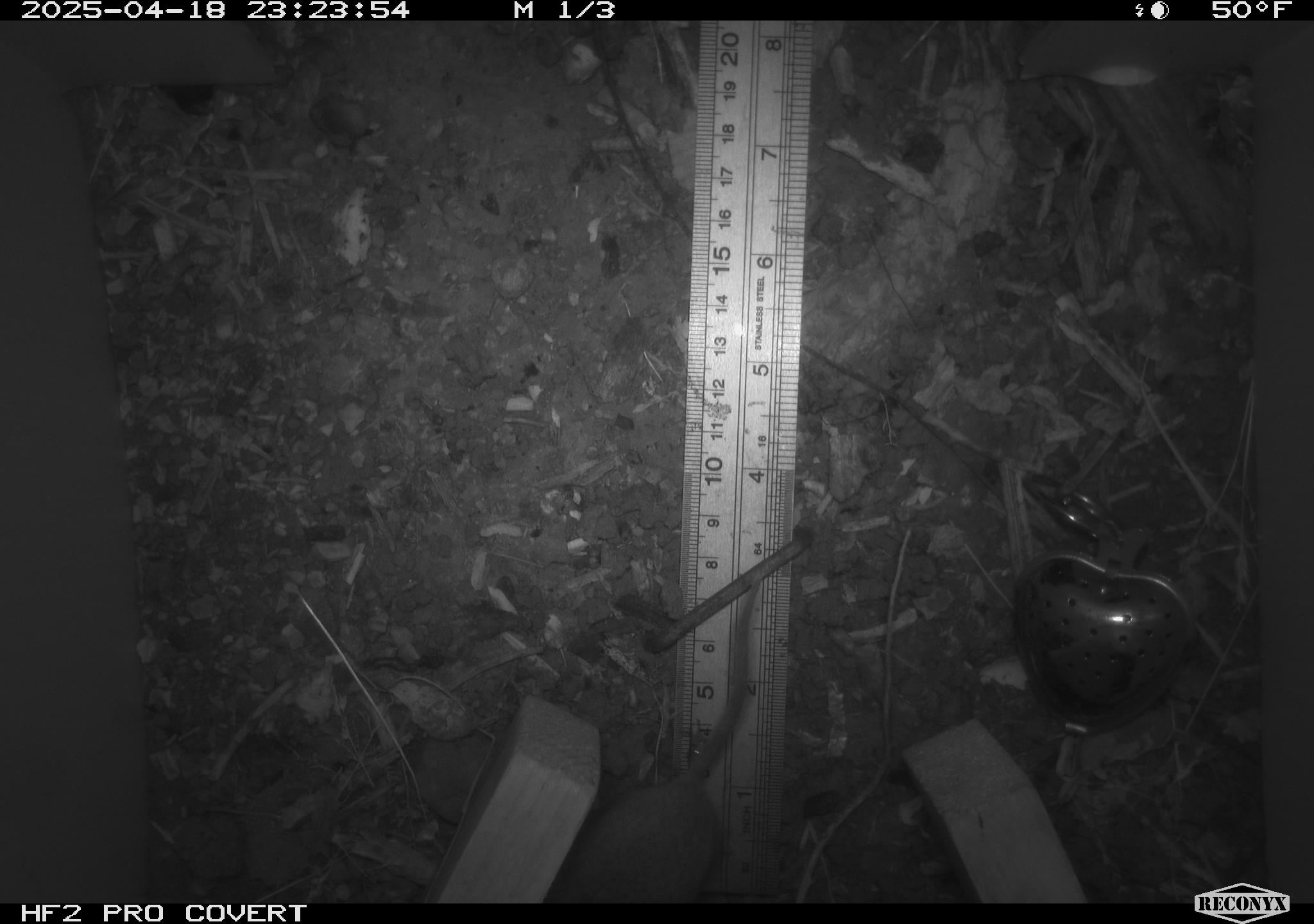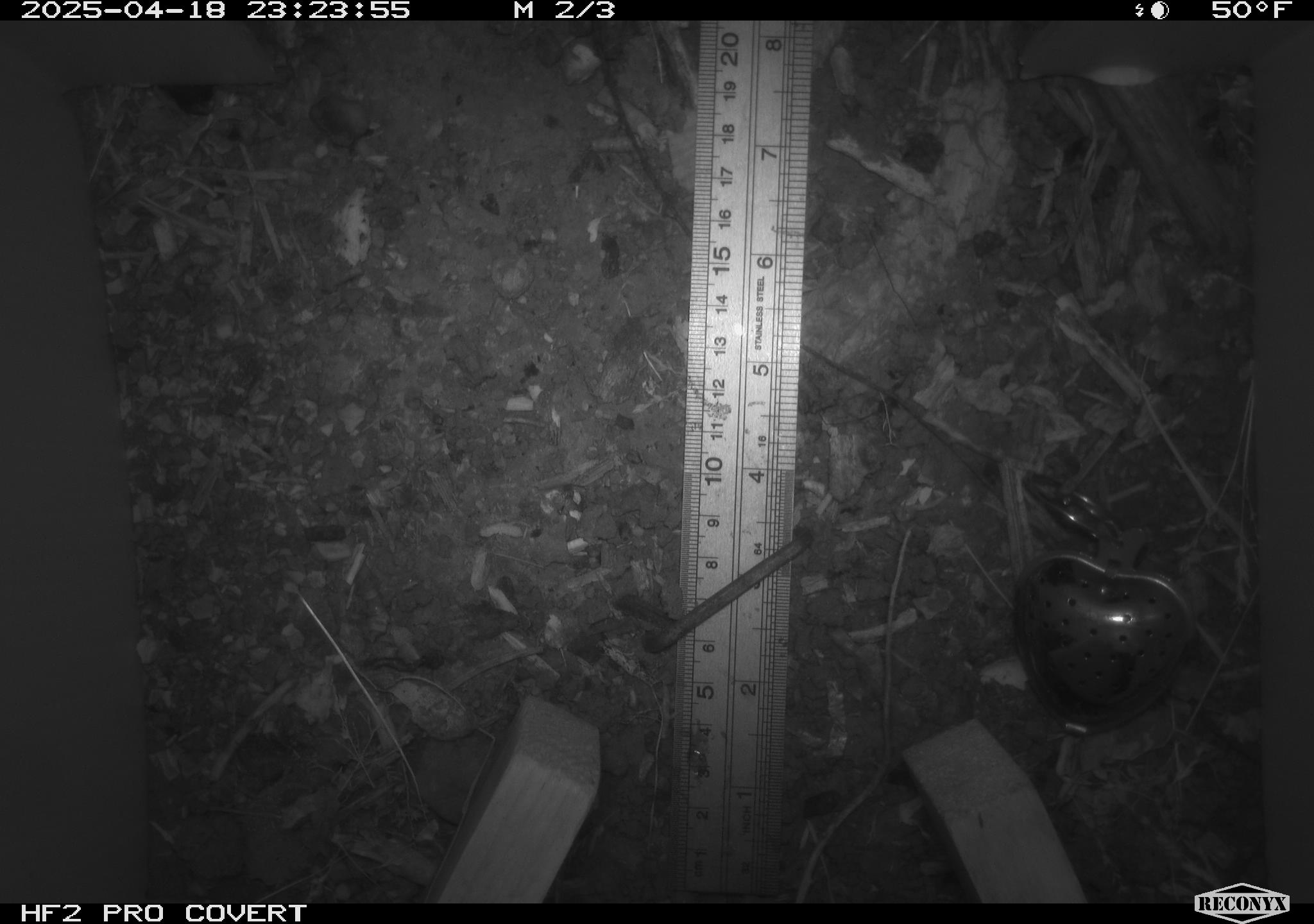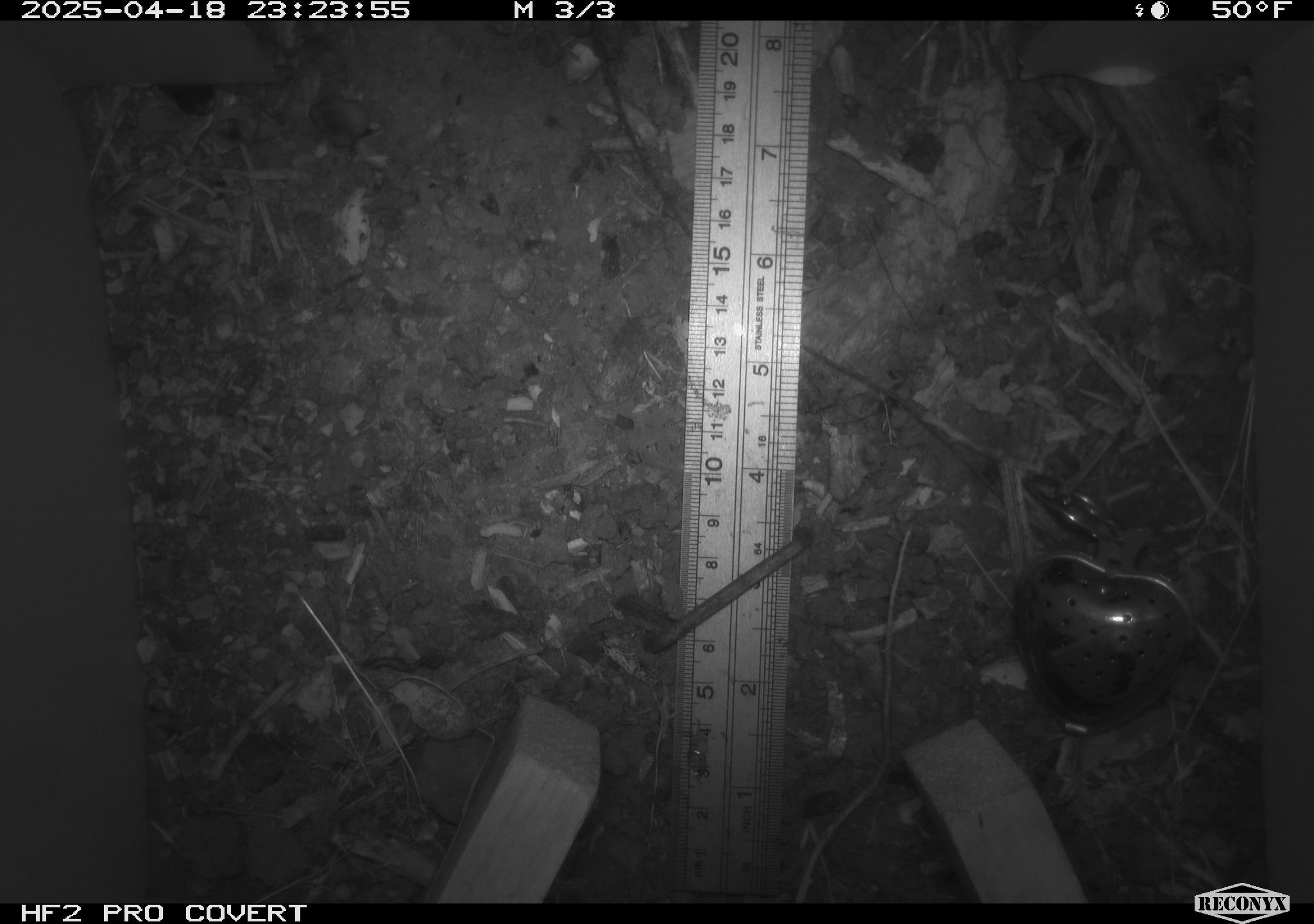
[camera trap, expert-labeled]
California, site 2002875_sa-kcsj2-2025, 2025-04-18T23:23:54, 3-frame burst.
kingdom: Animalia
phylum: Chordata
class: Mammalia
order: Rodentia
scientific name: Rodentia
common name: rodent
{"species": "rodent (Rodentia)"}